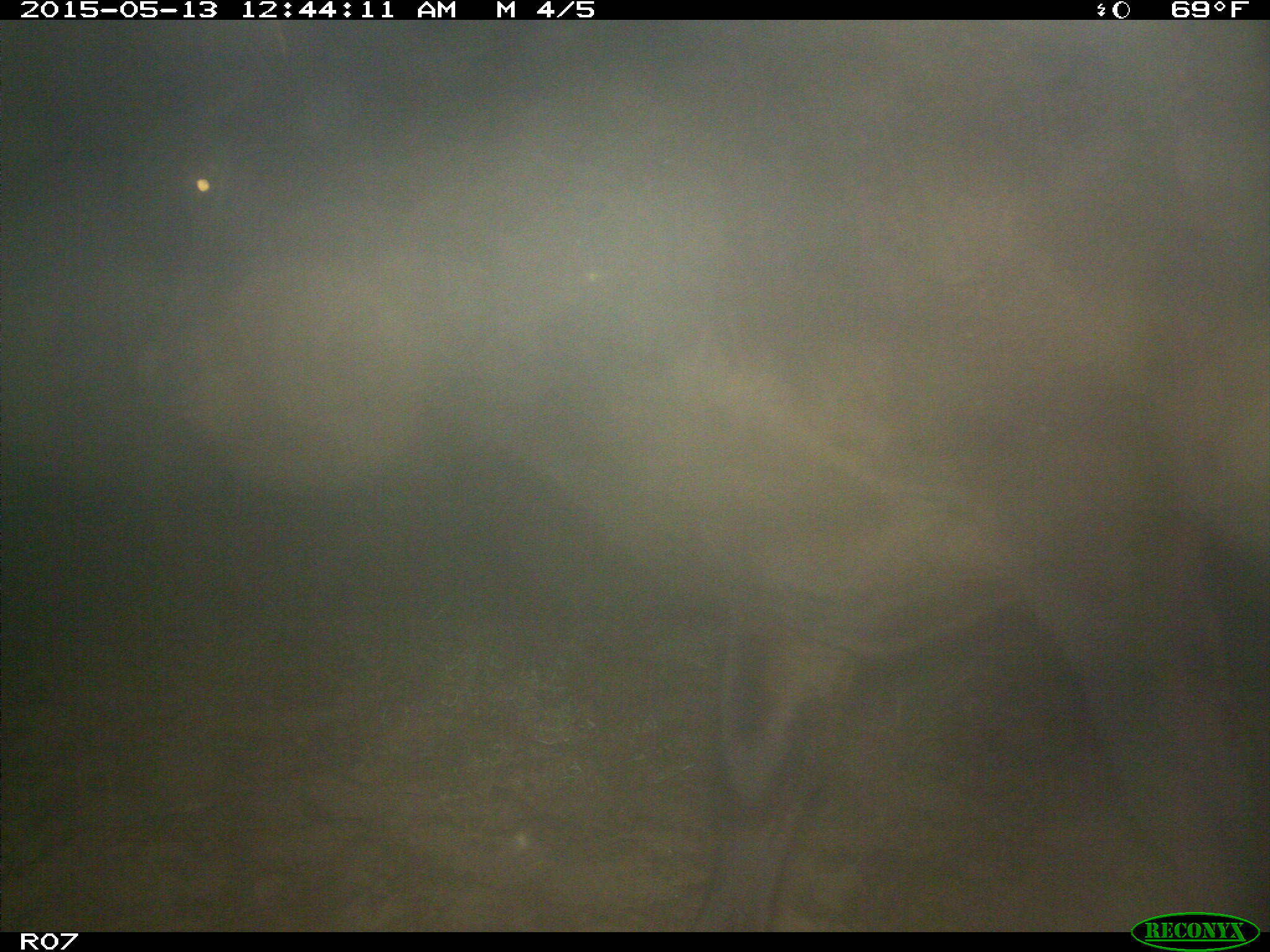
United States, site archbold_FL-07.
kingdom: Animalia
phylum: Chordata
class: Mammalia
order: Artiodactyla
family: Bovidae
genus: Bos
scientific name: Bos taurus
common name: domestic cow